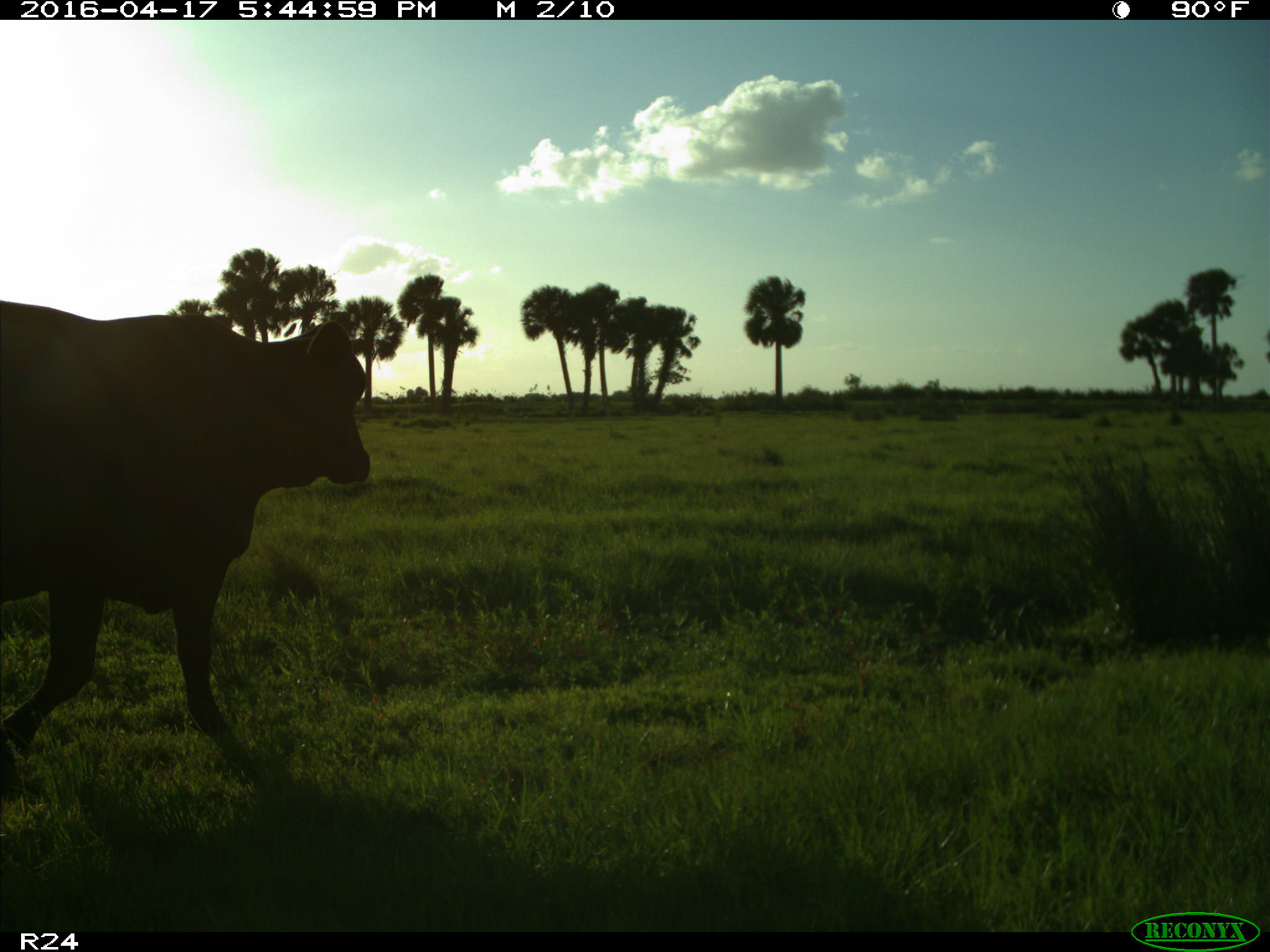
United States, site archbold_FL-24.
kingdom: Animalia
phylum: Chordata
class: Mammalia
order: Artiodactyla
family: Bovidae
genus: Bos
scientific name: Bos taurus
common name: domestic cow